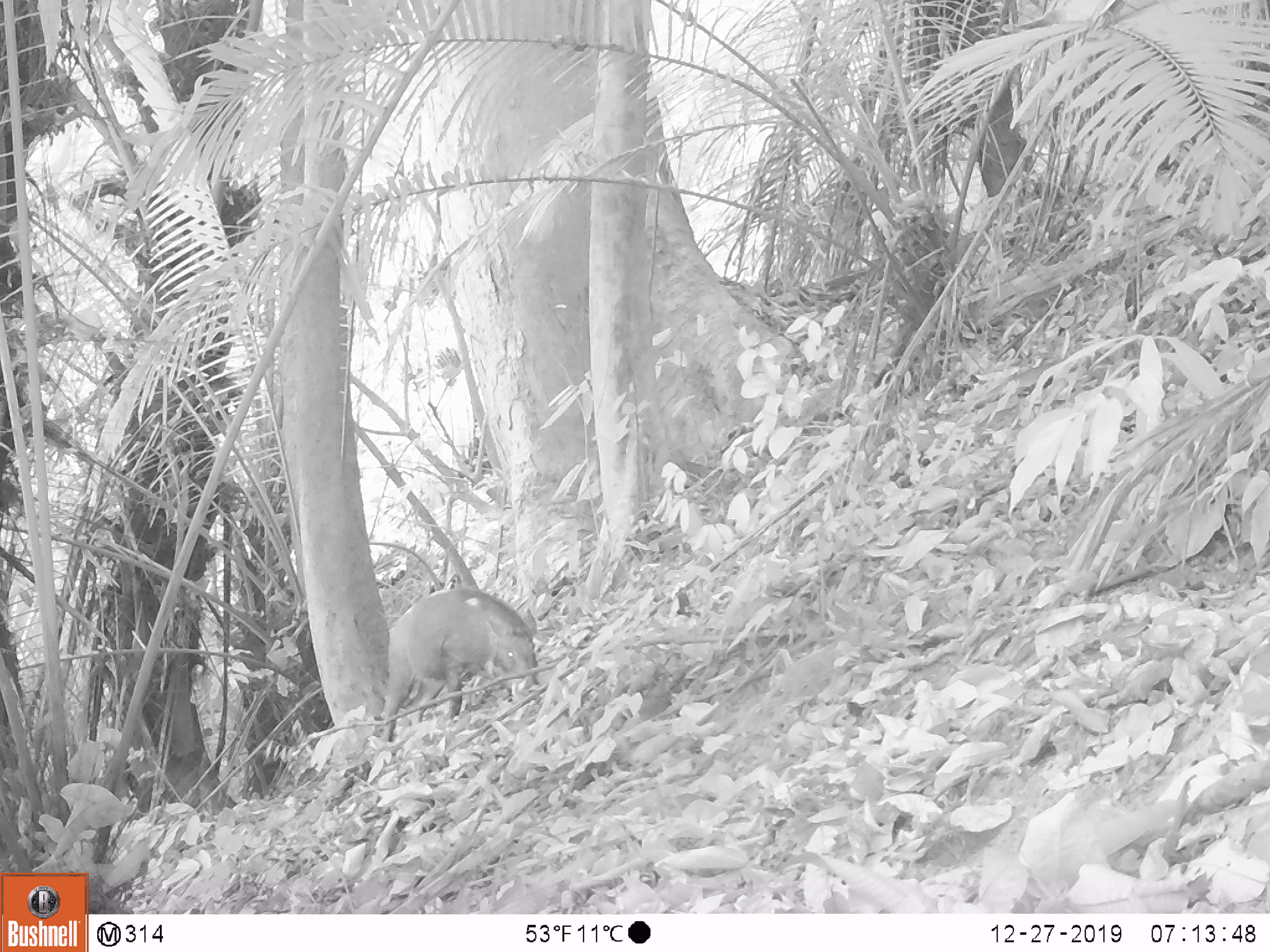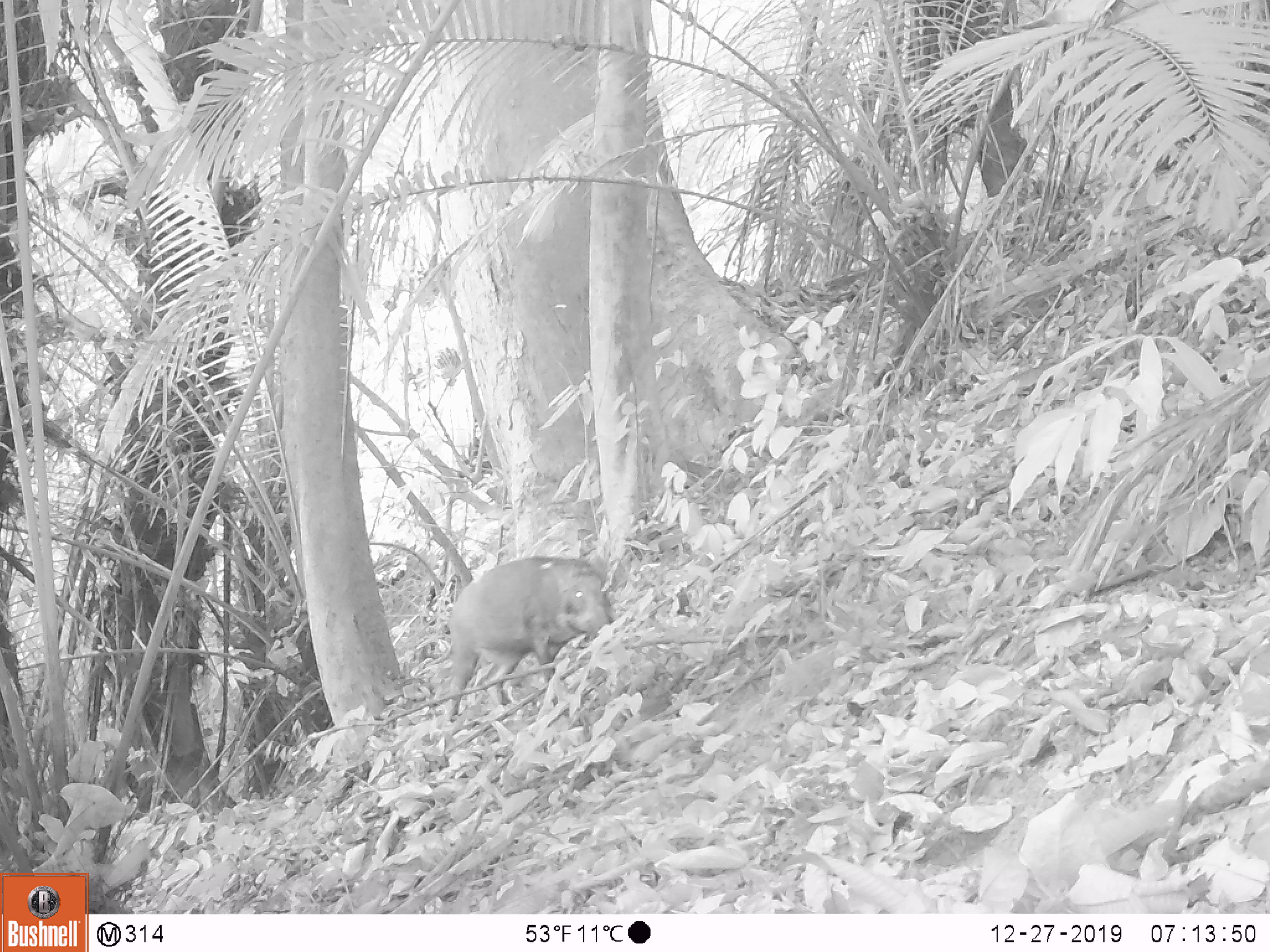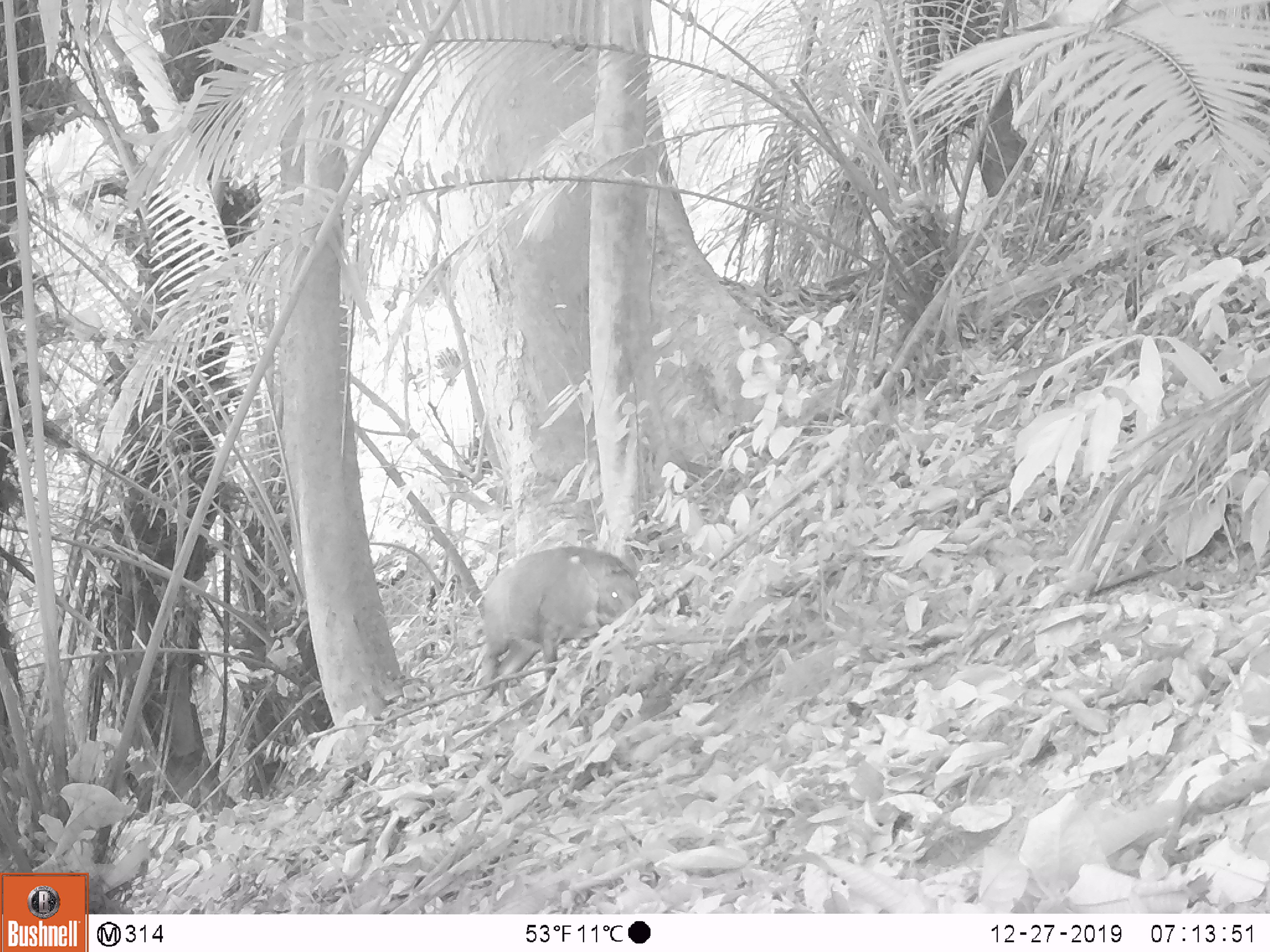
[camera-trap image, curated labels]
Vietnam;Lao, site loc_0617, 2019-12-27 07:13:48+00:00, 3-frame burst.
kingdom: Animalia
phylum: Chordata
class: Mammalia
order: Artiodactyla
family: Suidae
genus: Sus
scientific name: Sus scrofa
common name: eurasian wild pig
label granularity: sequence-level